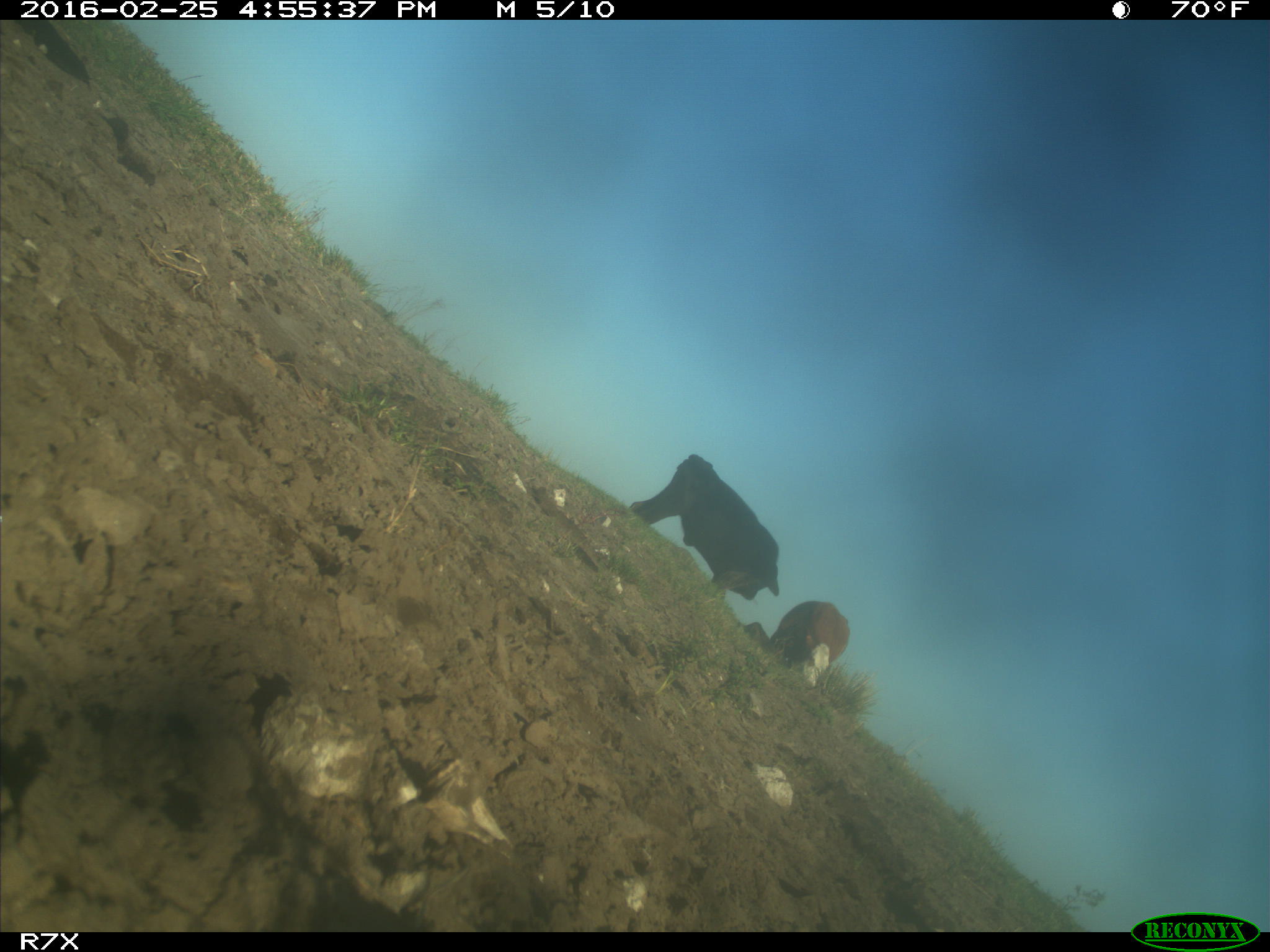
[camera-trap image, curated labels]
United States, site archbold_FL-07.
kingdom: Animalia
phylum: Chordata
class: Mammalia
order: Artiodactyla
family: Bovidae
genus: Bos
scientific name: Bos taurus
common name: domestic cow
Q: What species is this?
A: Bos taurus (domestic cow).